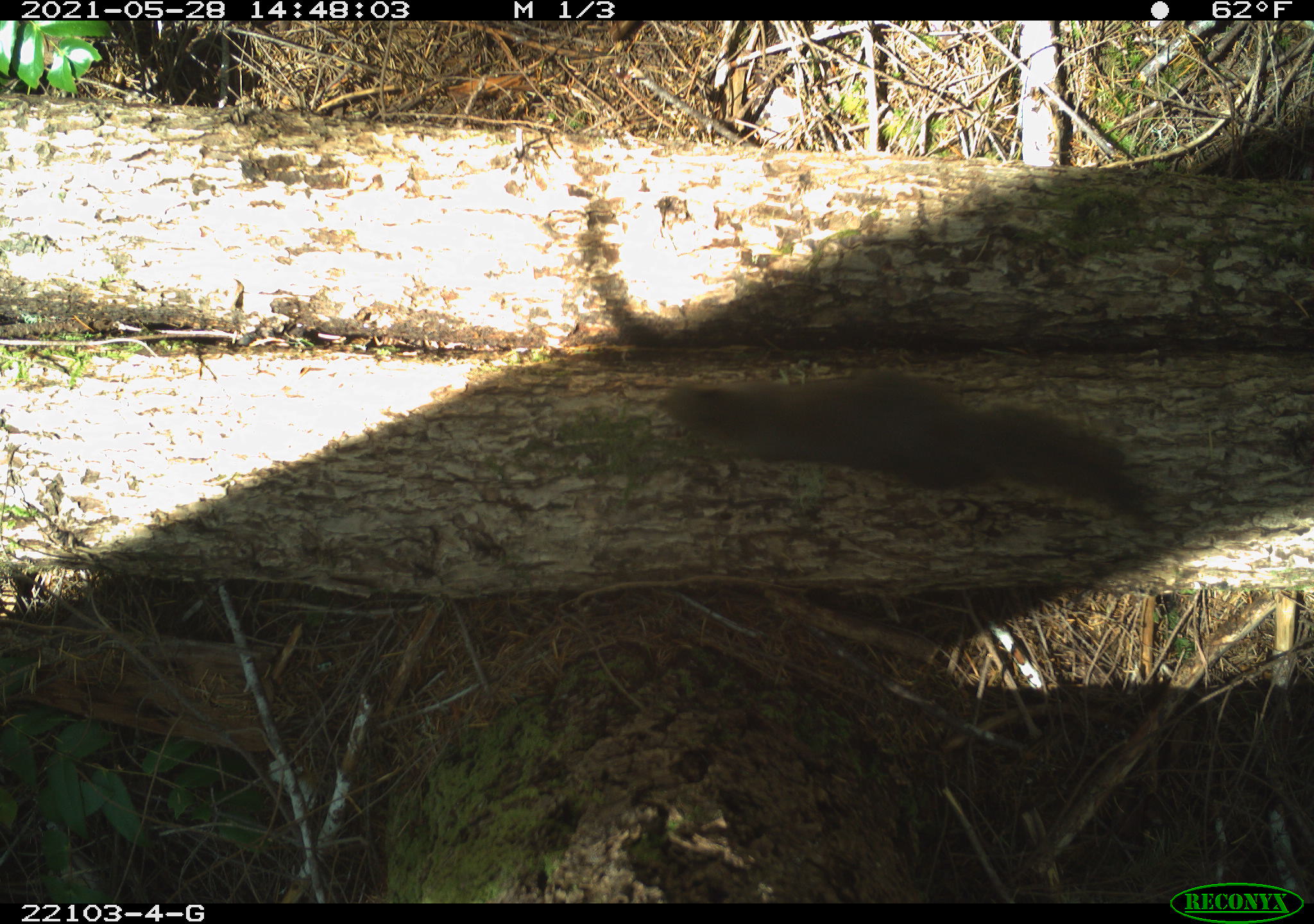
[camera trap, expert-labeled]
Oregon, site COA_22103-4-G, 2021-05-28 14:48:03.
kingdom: Animalia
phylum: Chordata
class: Mammalia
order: Rodentia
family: Sciuridae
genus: Tamiasciurus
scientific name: Tamiasciurus douglasii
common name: douglas squirrel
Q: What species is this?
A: Douglas squirrel (Tamiasciurus douglasii).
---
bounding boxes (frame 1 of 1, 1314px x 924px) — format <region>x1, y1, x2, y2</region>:
douglas squirrel: <region>636, 331, 1196, 565</region>